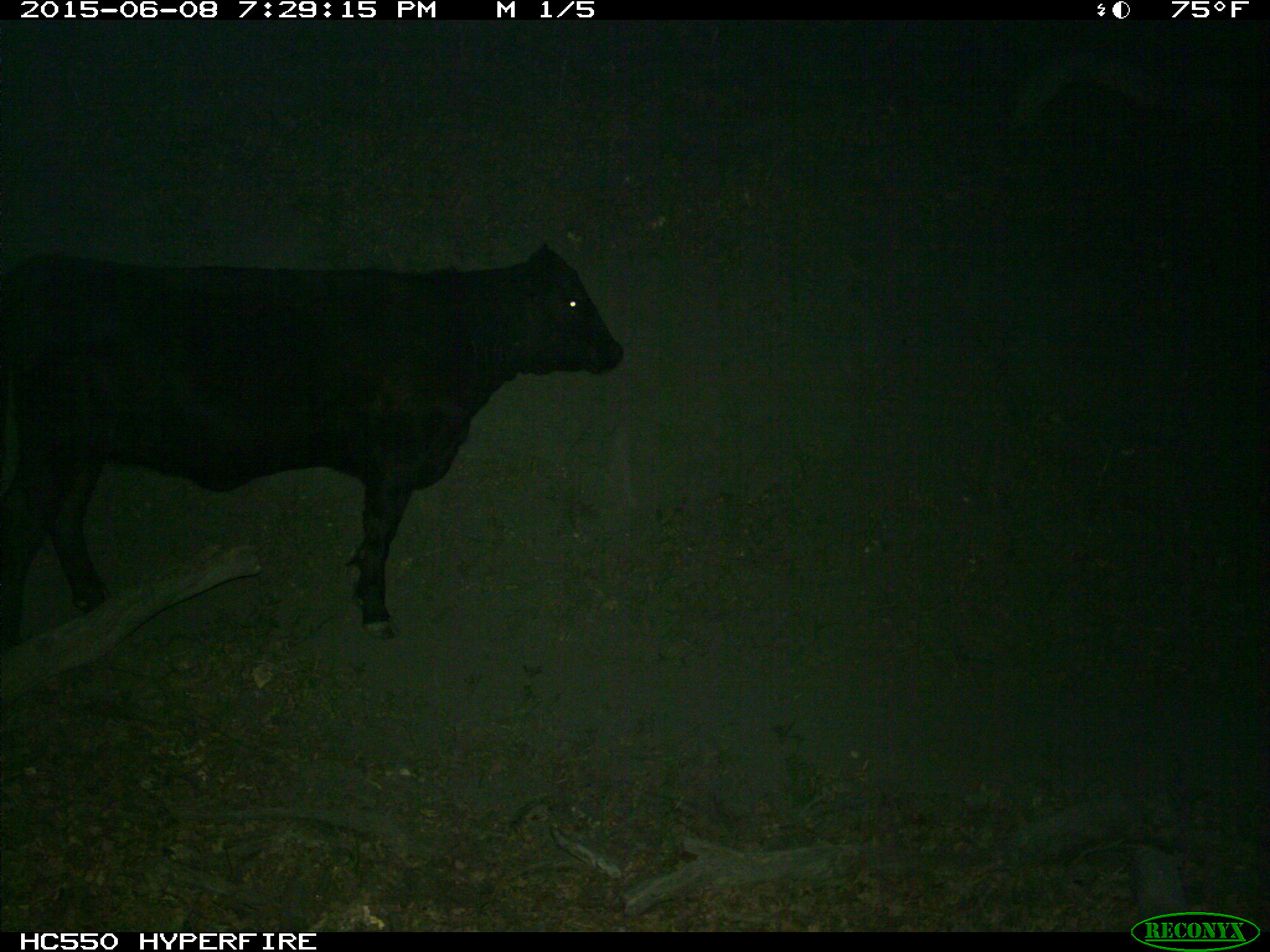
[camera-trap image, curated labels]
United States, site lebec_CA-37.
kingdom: Animalia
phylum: Chordata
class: Mammalia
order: Artiodactyla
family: Bovidae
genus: Bos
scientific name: Bos taurus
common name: domestic cow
Bos taurus (domestic cow).